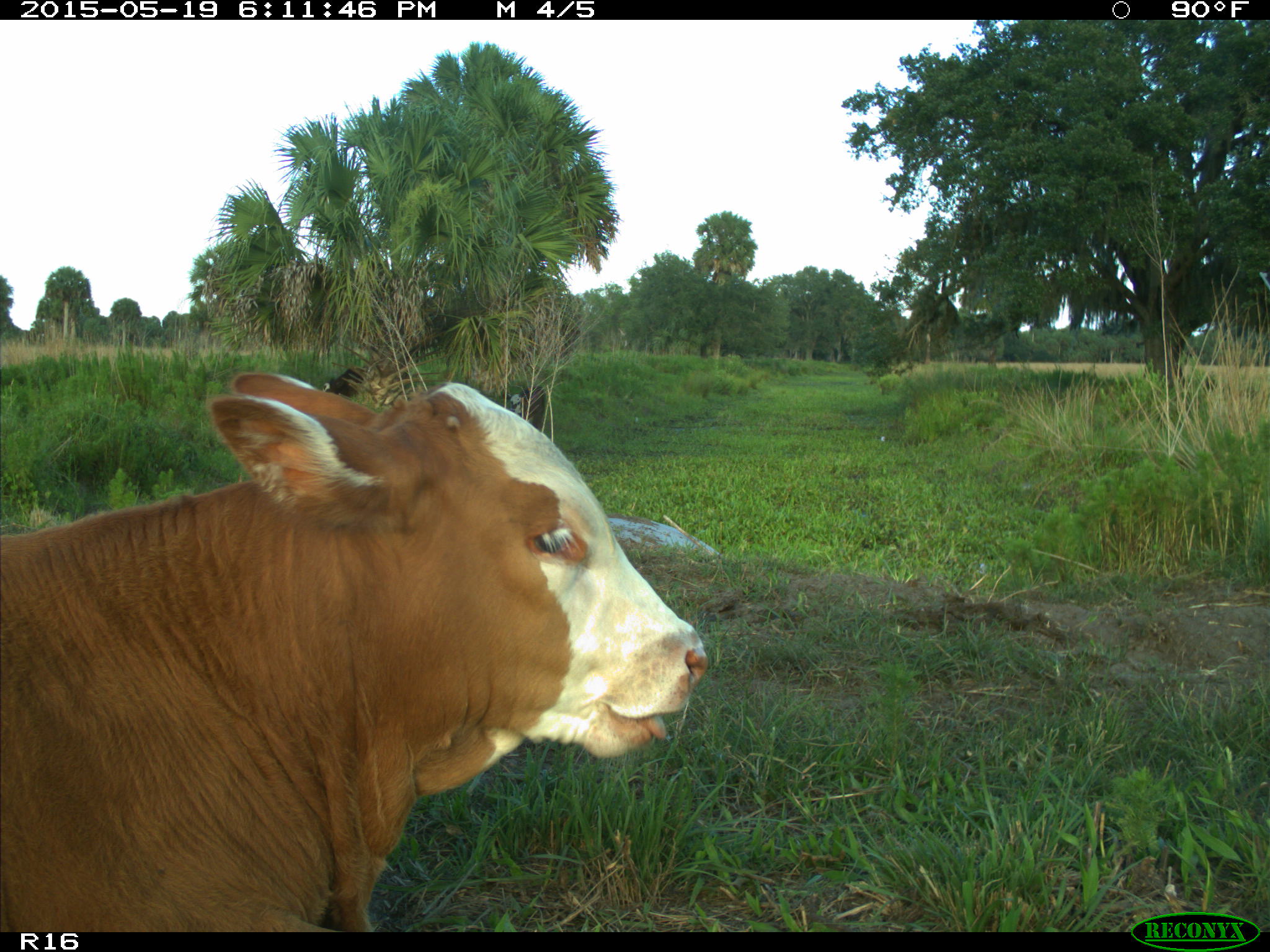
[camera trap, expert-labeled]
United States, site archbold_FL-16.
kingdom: Animalia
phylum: Chordata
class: Mammalia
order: Artiodactyla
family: Bovidae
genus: Bos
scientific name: Bos taurus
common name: domestic cow